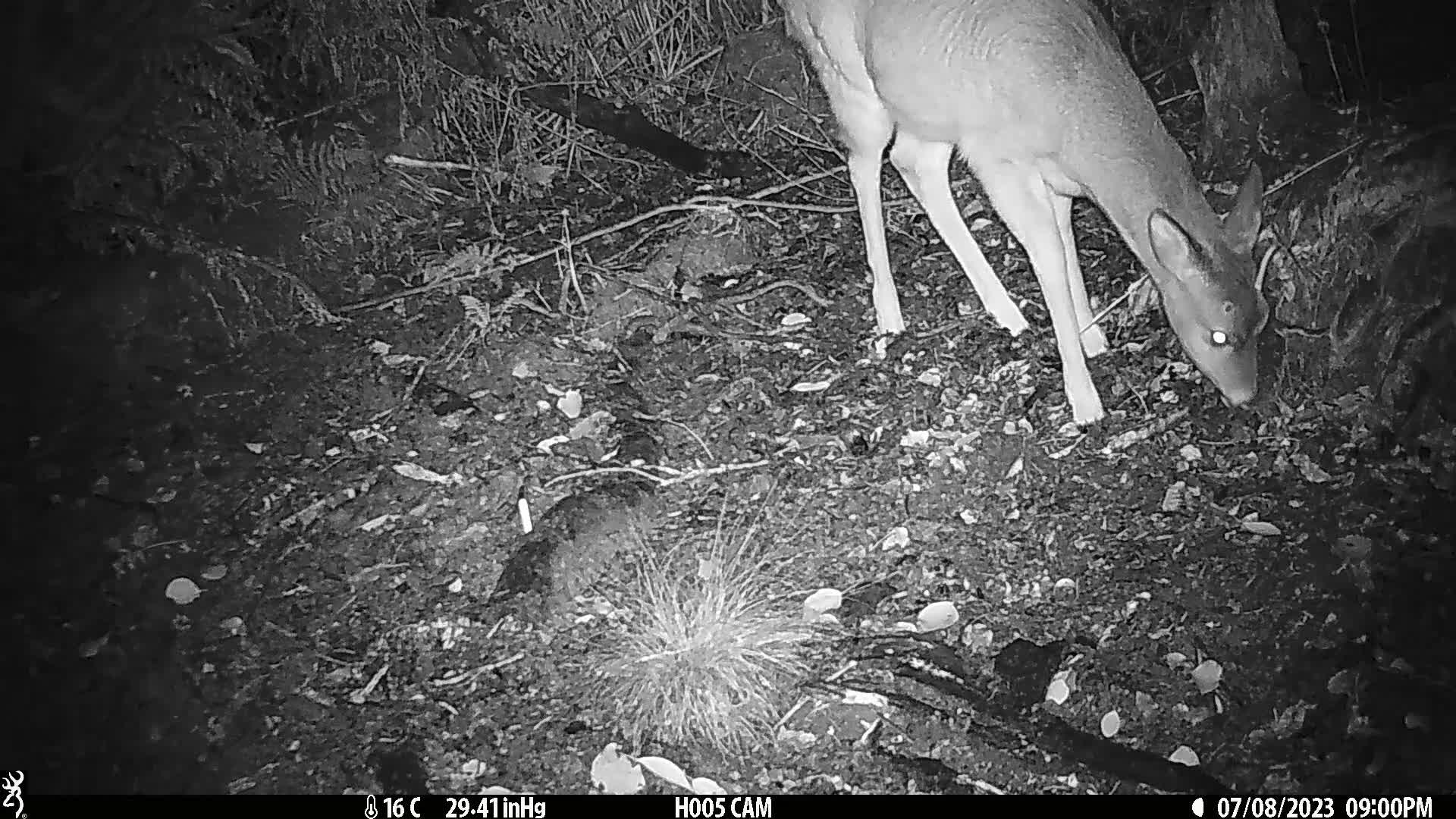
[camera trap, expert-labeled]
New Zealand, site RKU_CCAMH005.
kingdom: Animalia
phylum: Chordata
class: Mammalia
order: Artiodactyla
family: Cervidae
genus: Odocoileus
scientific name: Odocoileus virginianus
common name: white-tailed deer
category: white tailed deer